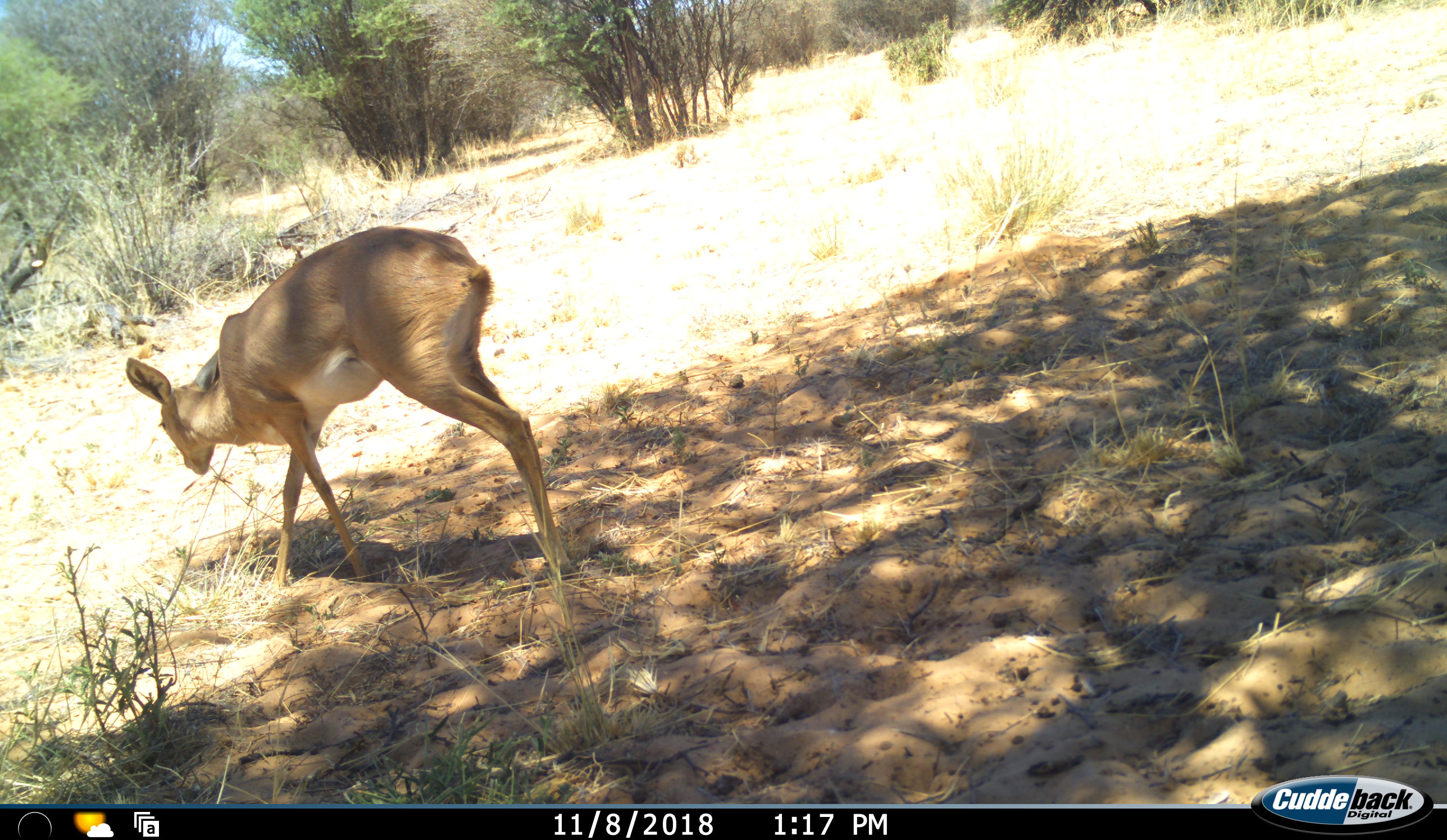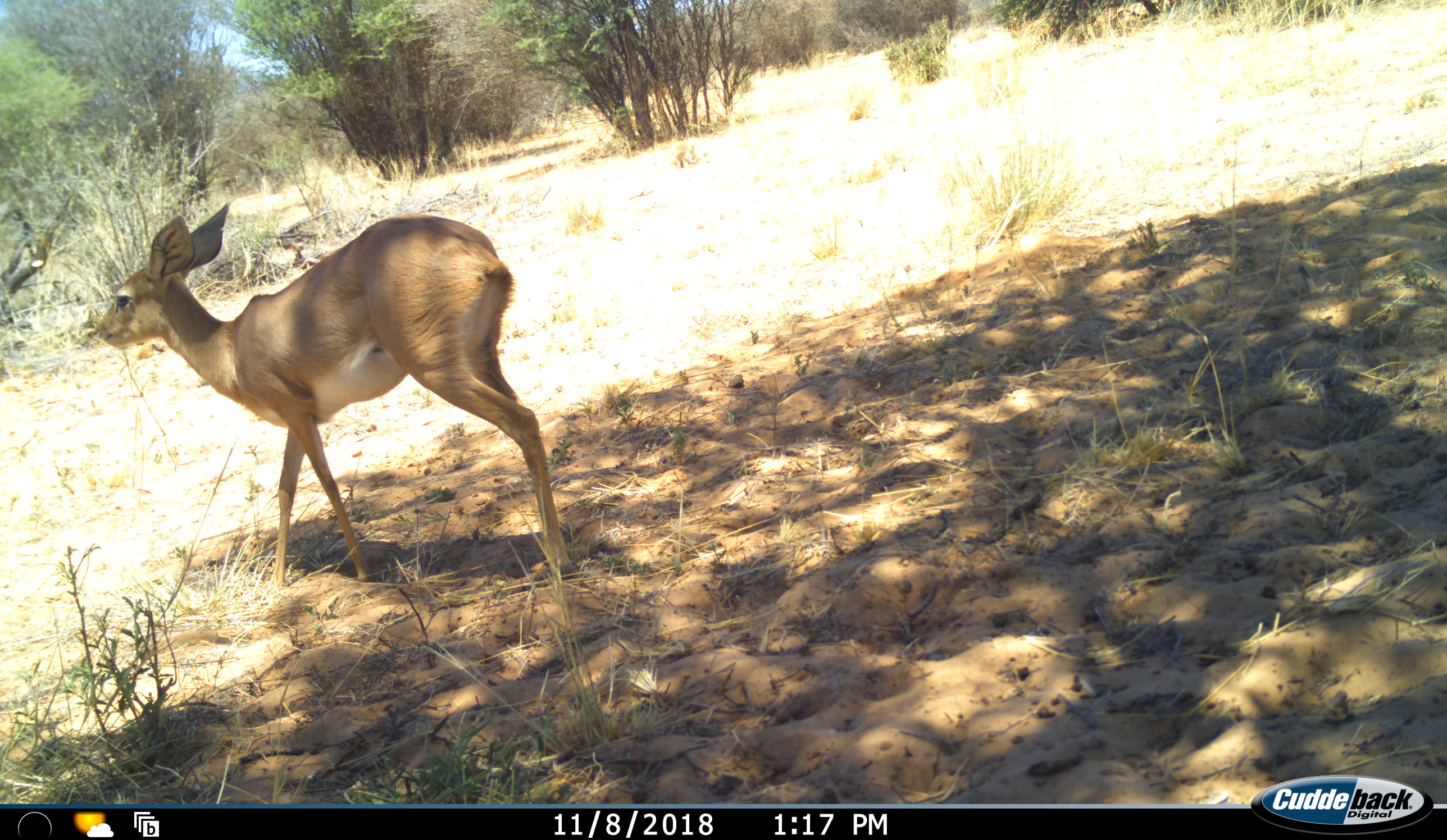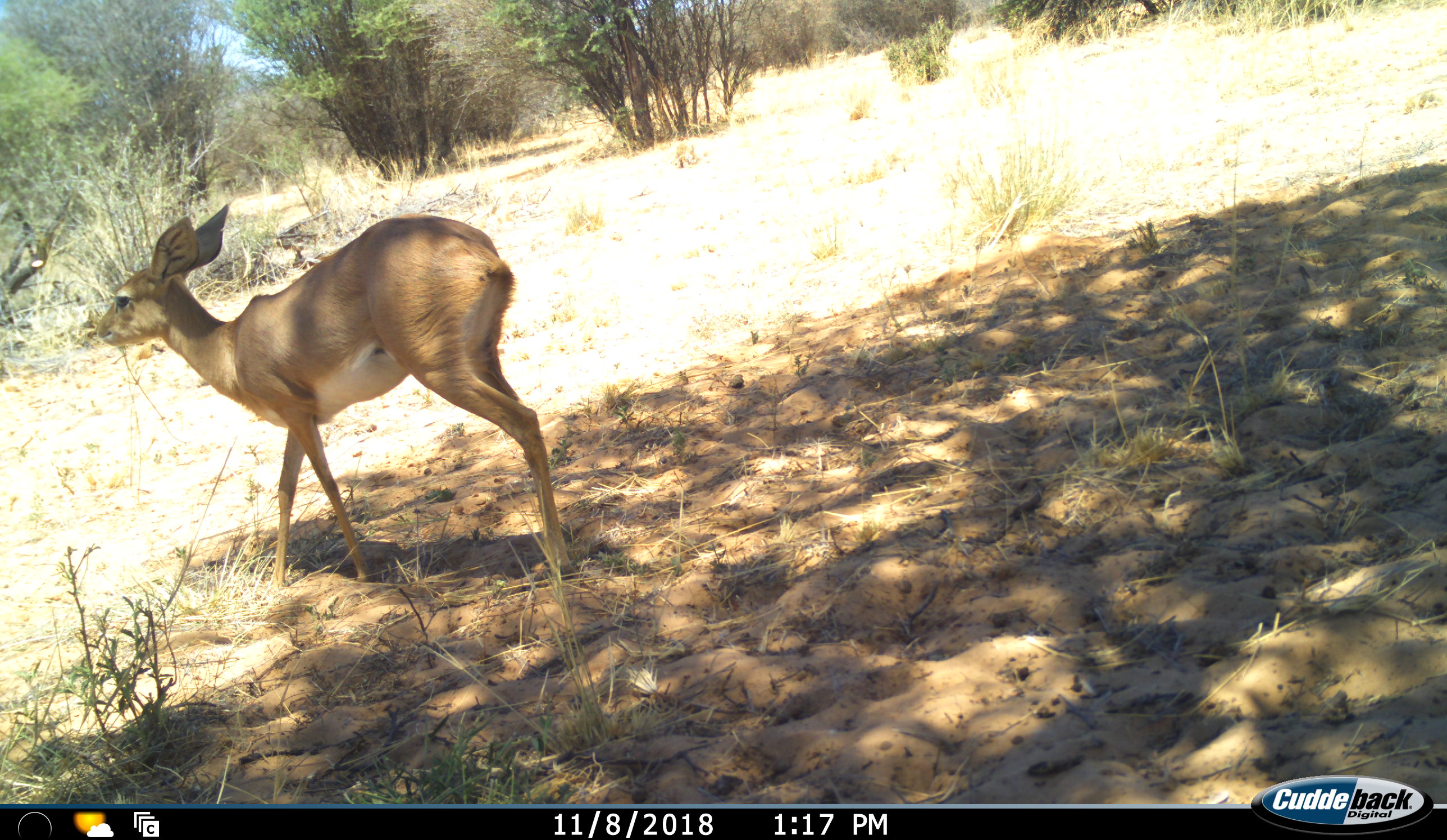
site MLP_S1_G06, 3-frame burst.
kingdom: Animalia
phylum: Chordata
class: Mammalia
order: Artiodactyla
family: Bovidae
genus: Raphicerus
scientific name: Raphicerus campestris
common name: steenbok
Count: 1.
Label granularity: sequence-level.